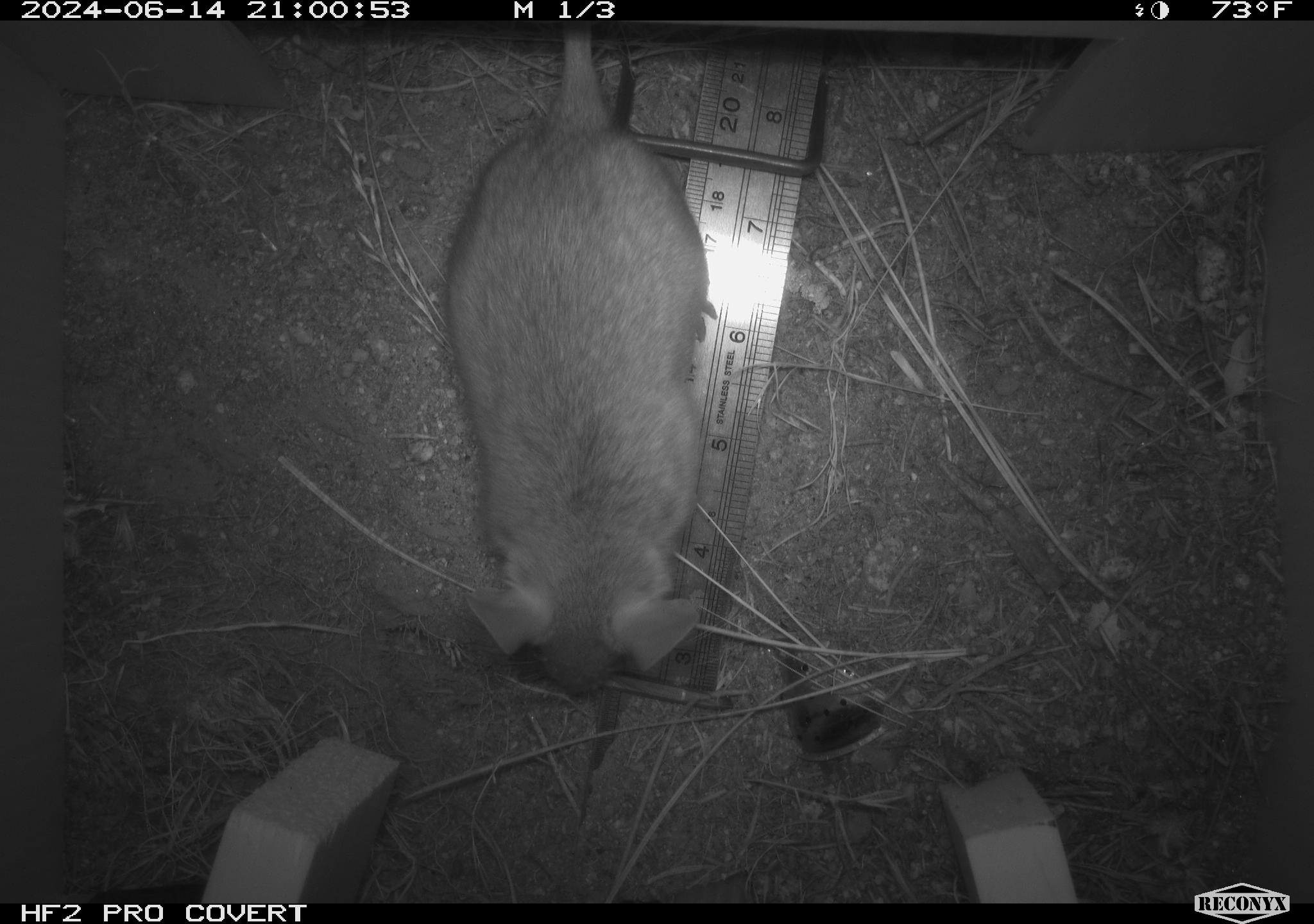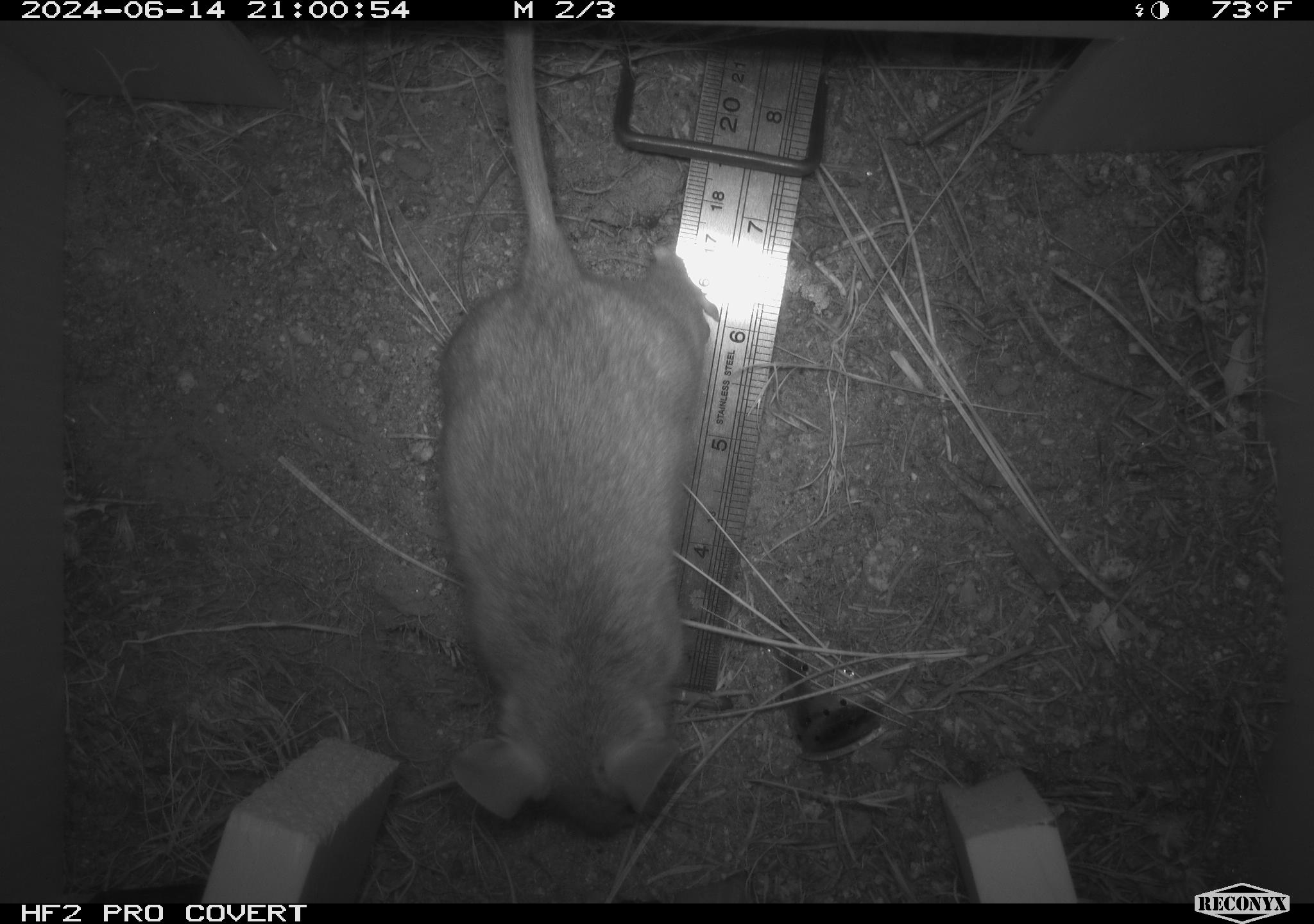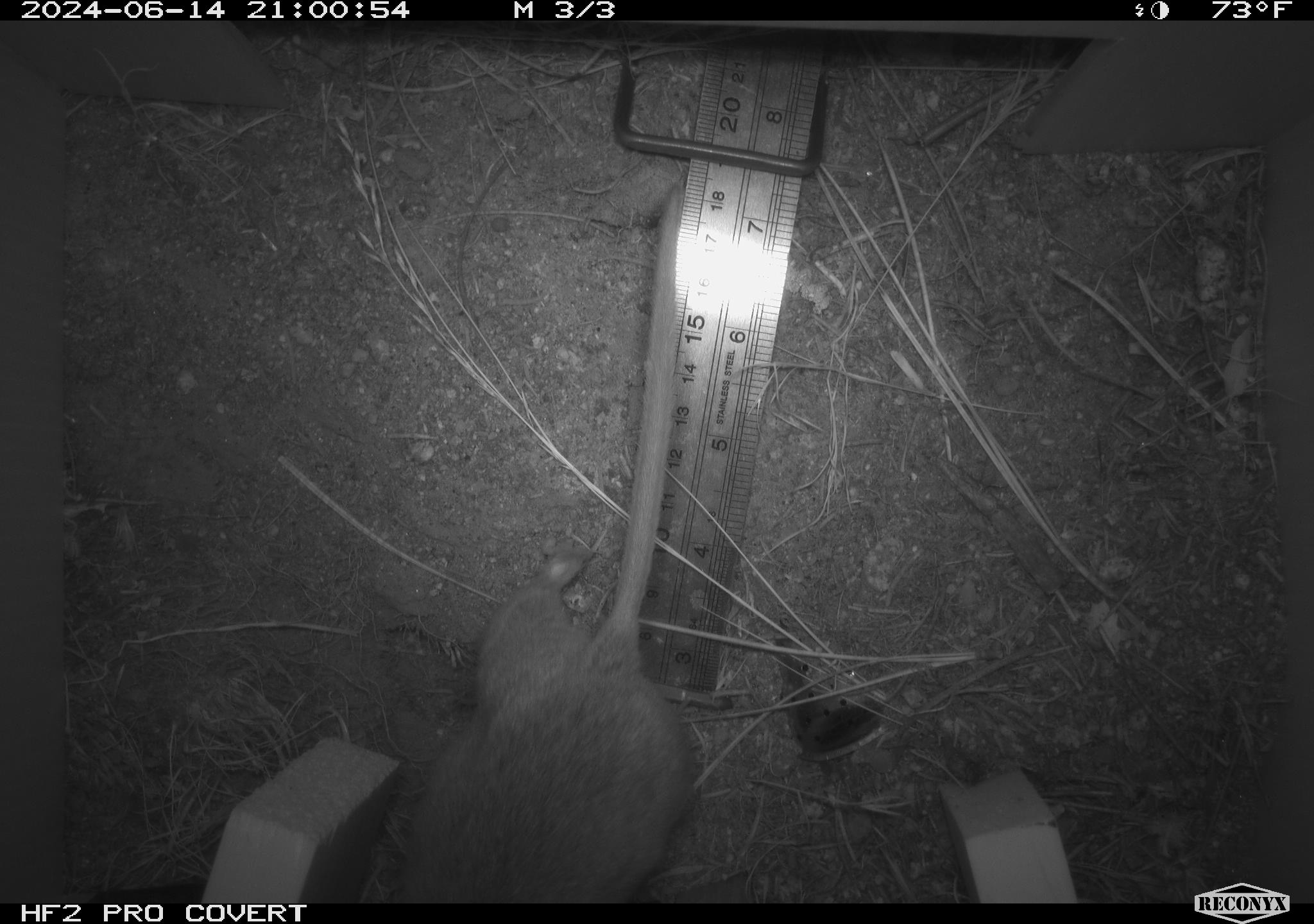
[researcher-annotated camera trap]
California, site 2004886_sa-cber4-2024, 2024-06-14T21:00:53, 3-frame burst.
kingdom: Animalia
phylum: Chordata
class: Mammalia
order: Rodentia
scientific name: Rodentia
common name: woodrat or rat or mouse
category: woodrat or rat or mouse species